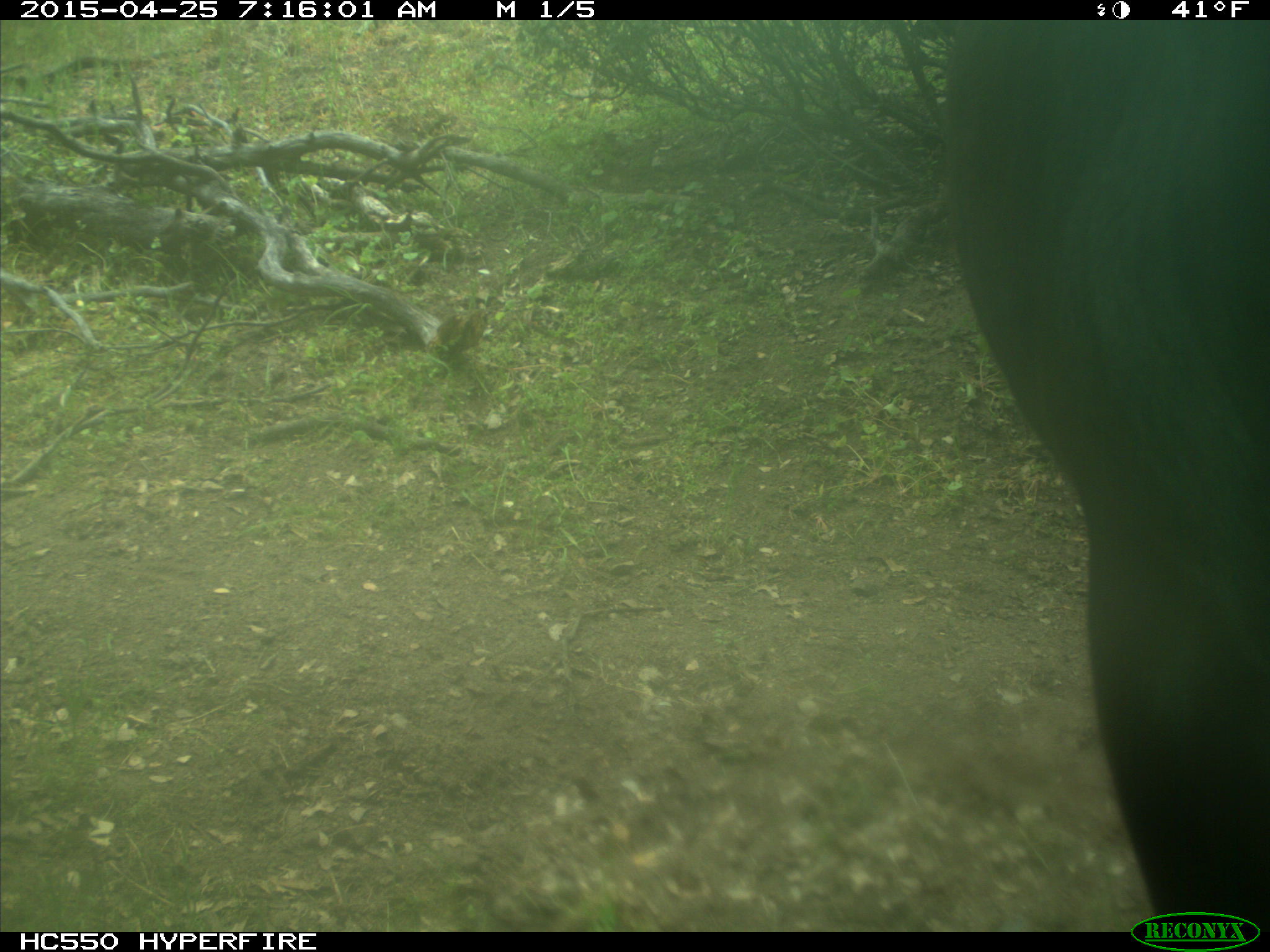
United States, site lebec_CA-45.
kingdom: Animalia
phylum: Chordata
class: Mammalia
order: Artiodactyla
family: Bovidae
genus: Bos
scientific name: Bos taurus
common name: domestic cow